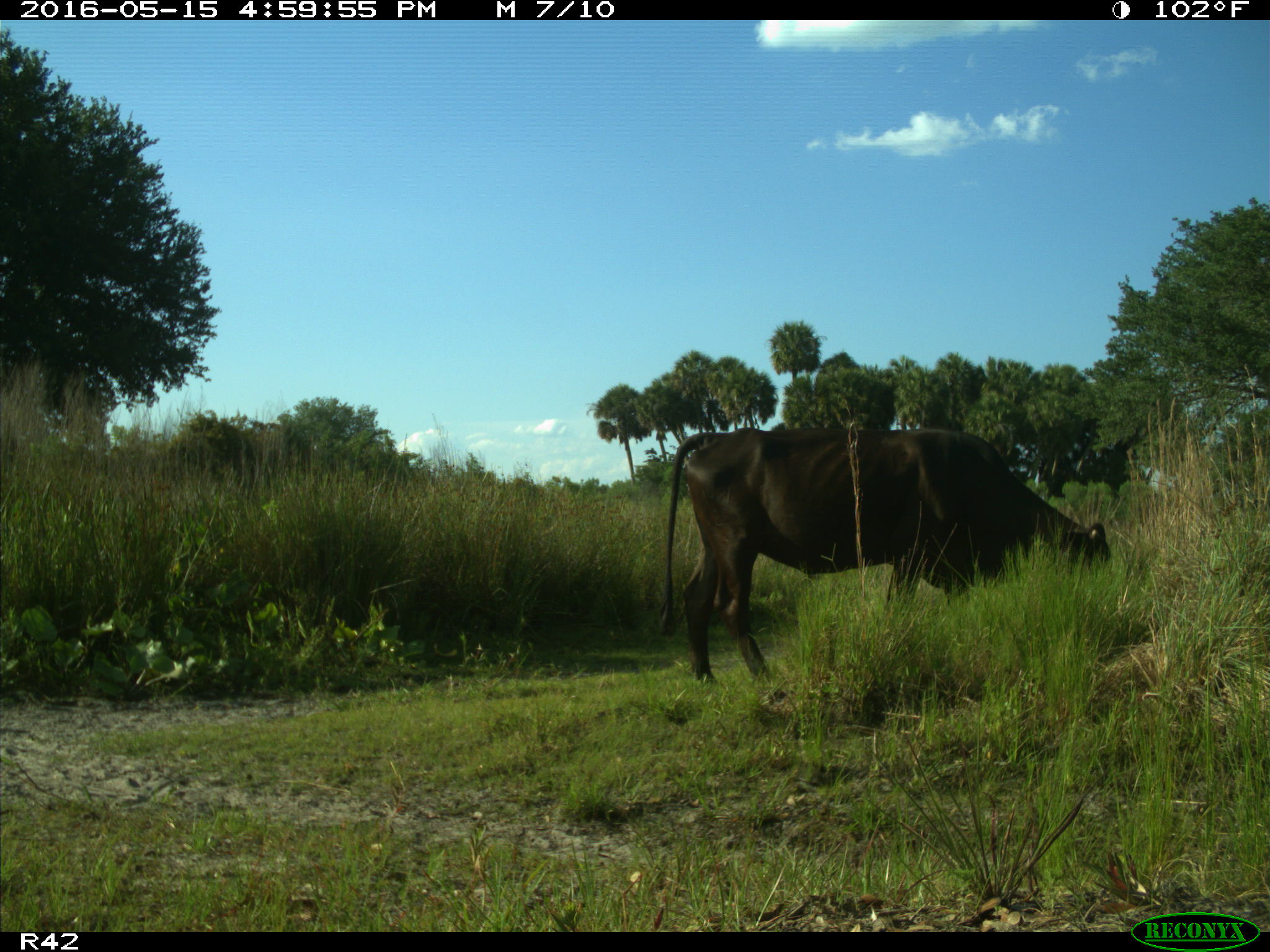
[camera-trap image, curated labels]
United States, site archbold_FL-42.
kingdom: Animalia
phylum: Chordata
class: Mammalia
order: Artiodactyla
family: Bovidae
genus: Bos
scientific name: Bos taurus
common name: domestic cow